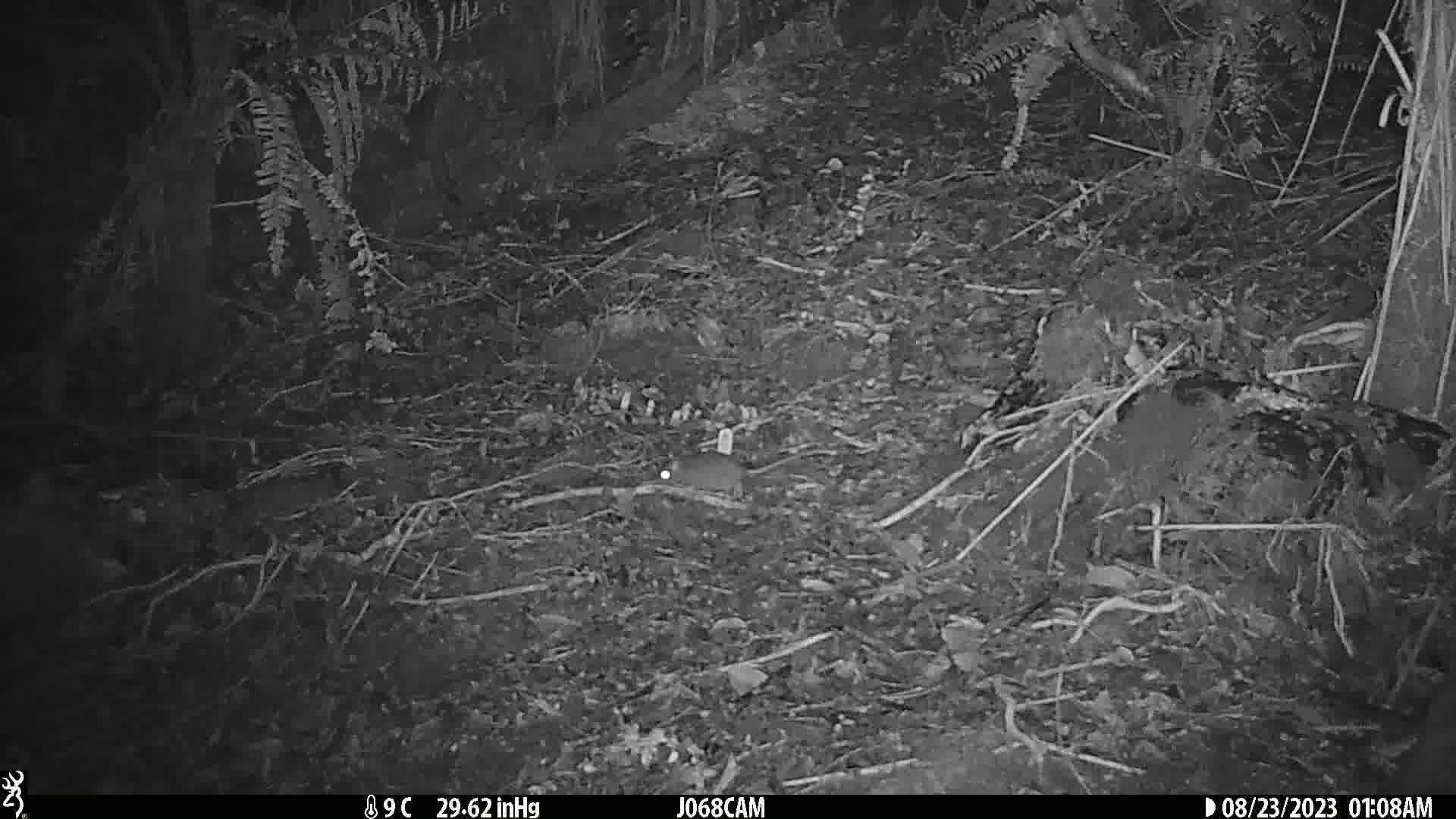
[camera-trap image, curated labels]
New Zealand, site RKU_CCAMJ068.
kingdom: Animalia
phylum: Chordata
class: Mammalia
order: Rodentia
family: Muridae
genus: Rattus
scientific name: Rattus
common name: rat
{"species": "rat (Rattus)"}